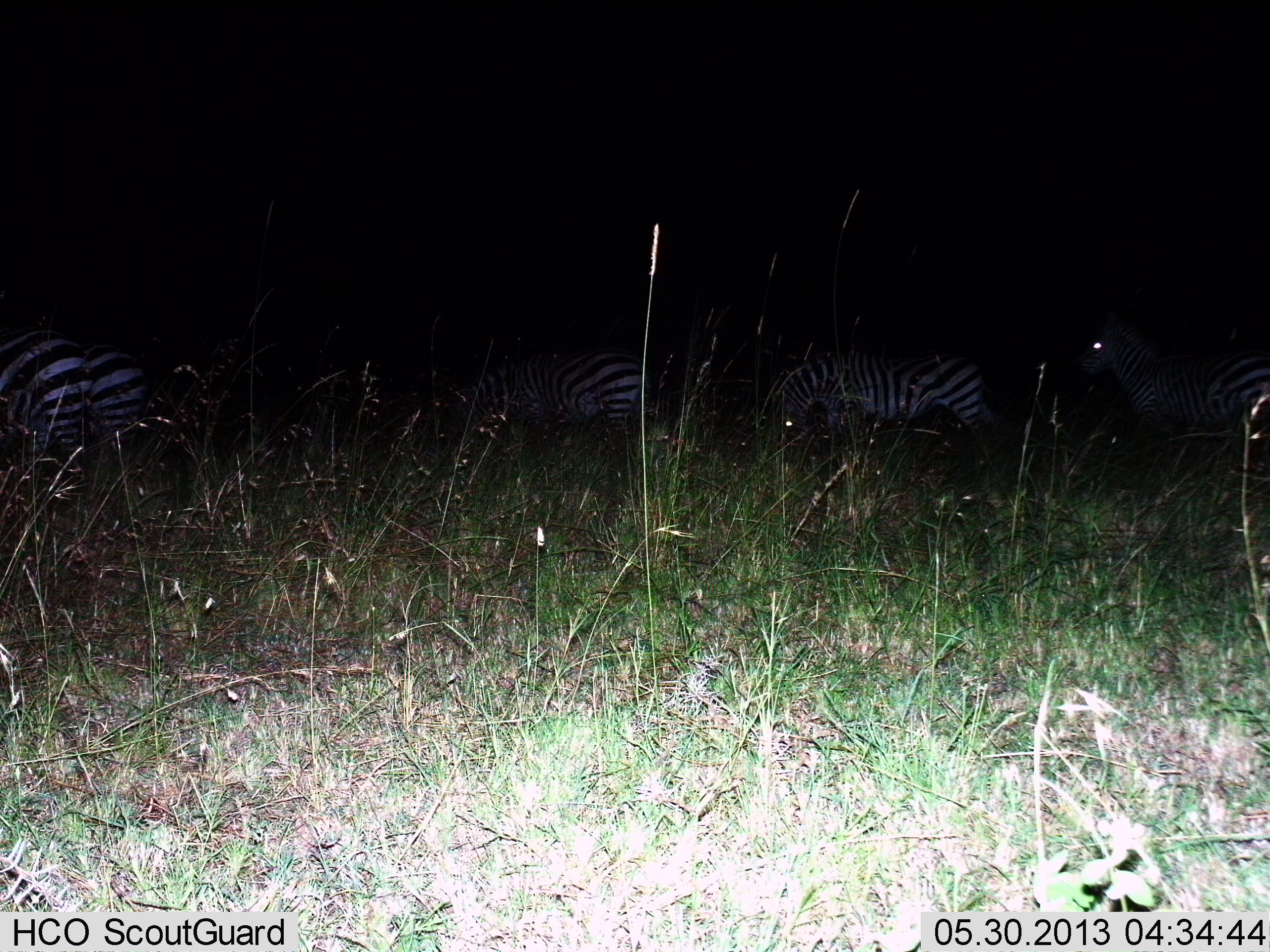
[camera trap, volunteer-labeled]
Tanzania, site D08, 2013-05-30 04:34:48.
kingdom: Animalia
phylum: Chordata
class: Mammalia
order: Perissodactyla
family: Equidae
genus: Equus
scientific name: Equus quagga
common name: plains zebra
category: zebra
Zebra (plains zebra) (Equus quagga), count 5. Behavior (volunteer vote fractions): standing 60%, resting 10%, moving 10%, interacting 0%. Young present (vote fraction): 0%. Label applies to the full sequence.